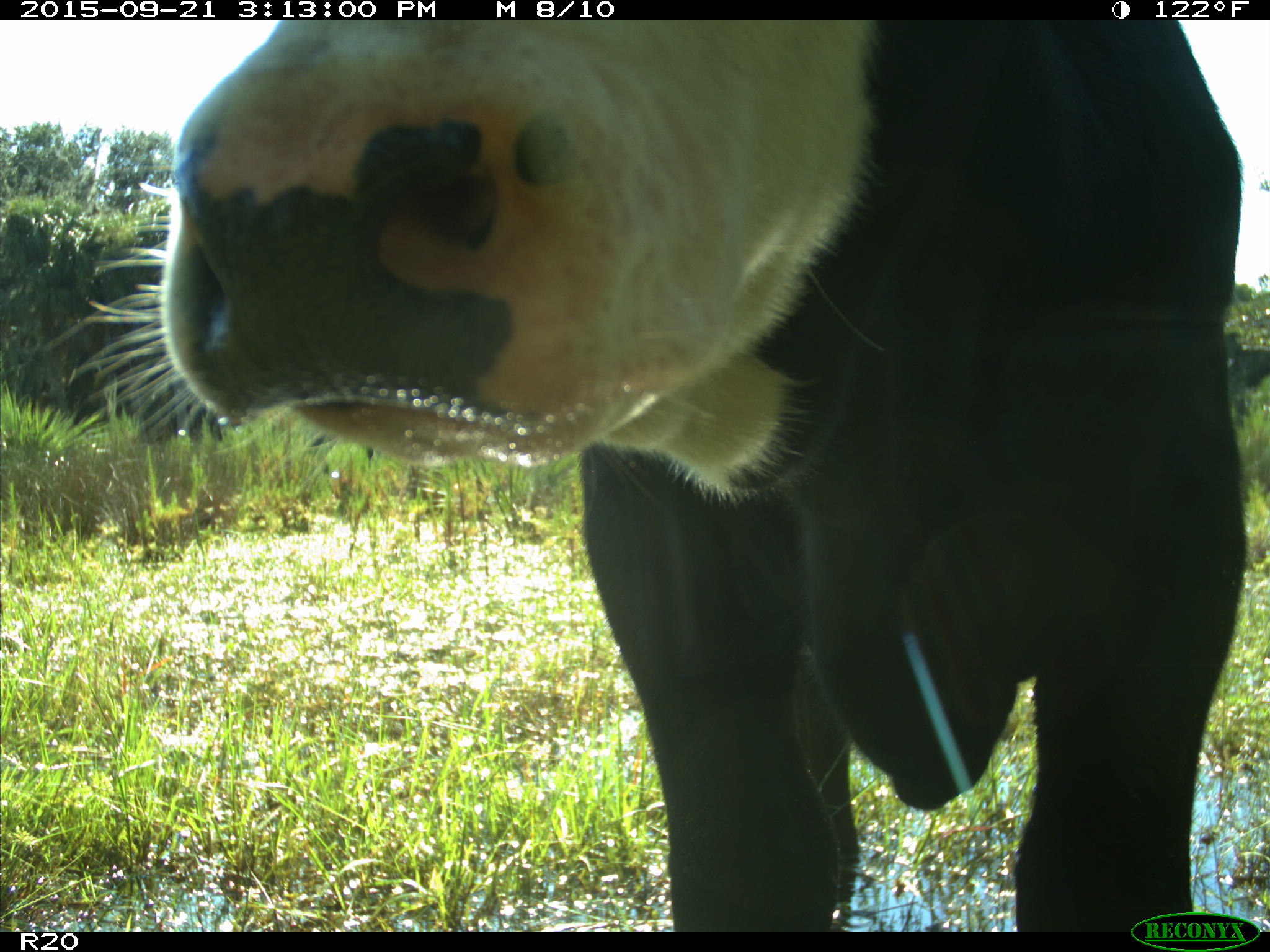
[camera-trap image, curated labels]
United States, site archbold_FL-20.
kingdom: Animalia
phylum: Chordata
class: Mammalia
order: Artiodactyla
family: Bovidae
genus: Bos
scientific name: Bos taurus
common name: domestic cow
Bos taurus (domestic cow).